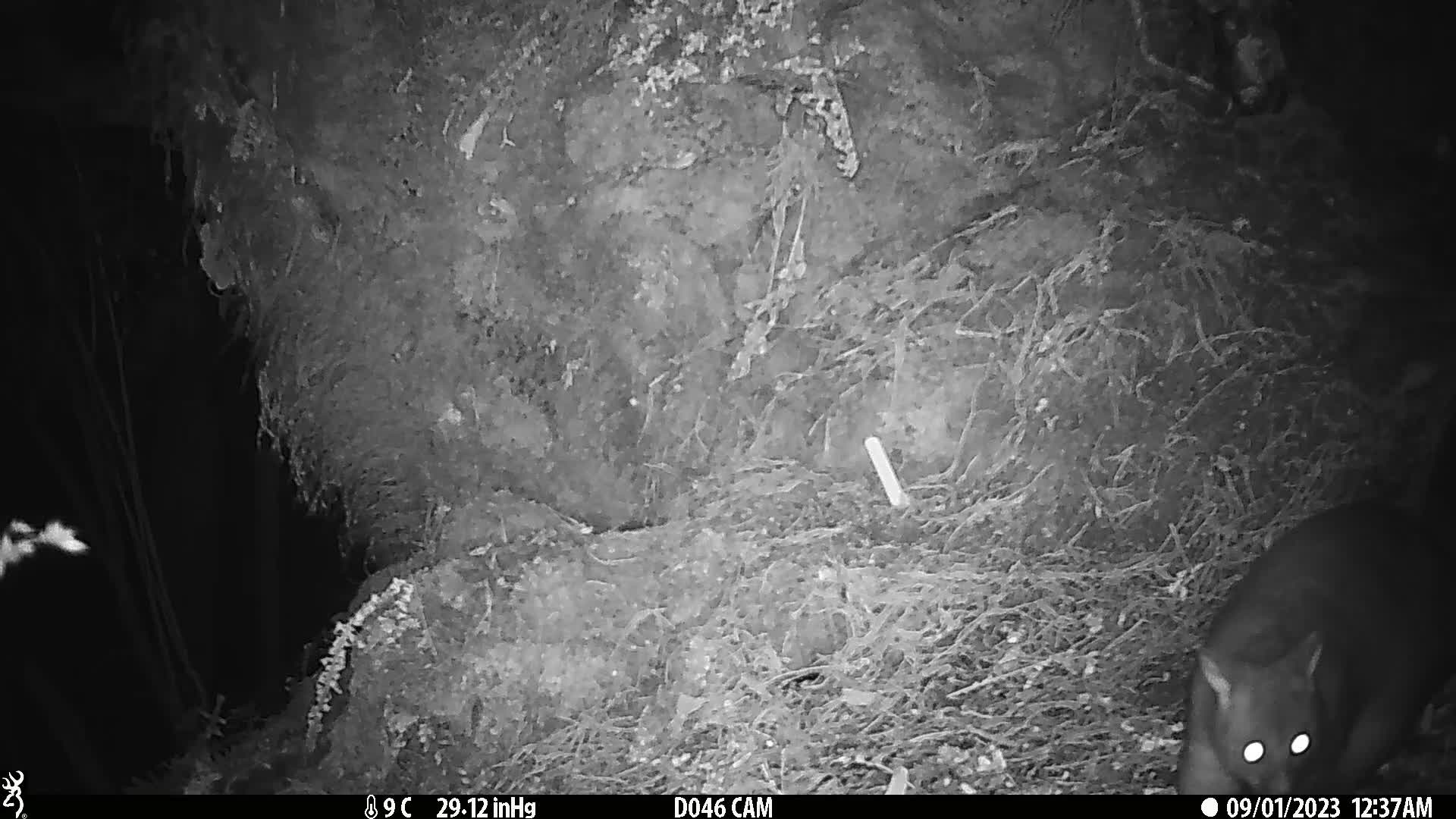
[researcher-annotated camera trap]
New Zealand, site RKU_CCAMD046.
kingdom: Animalia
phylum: Chordata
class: Mammalia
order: Diprotodontia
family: Phalangeridae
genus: Trichosurus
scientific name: Trichosurus vulpecula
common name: common brushtail possum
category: possum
Possum (common brushtail possum) (Trichosurus vulpecula).